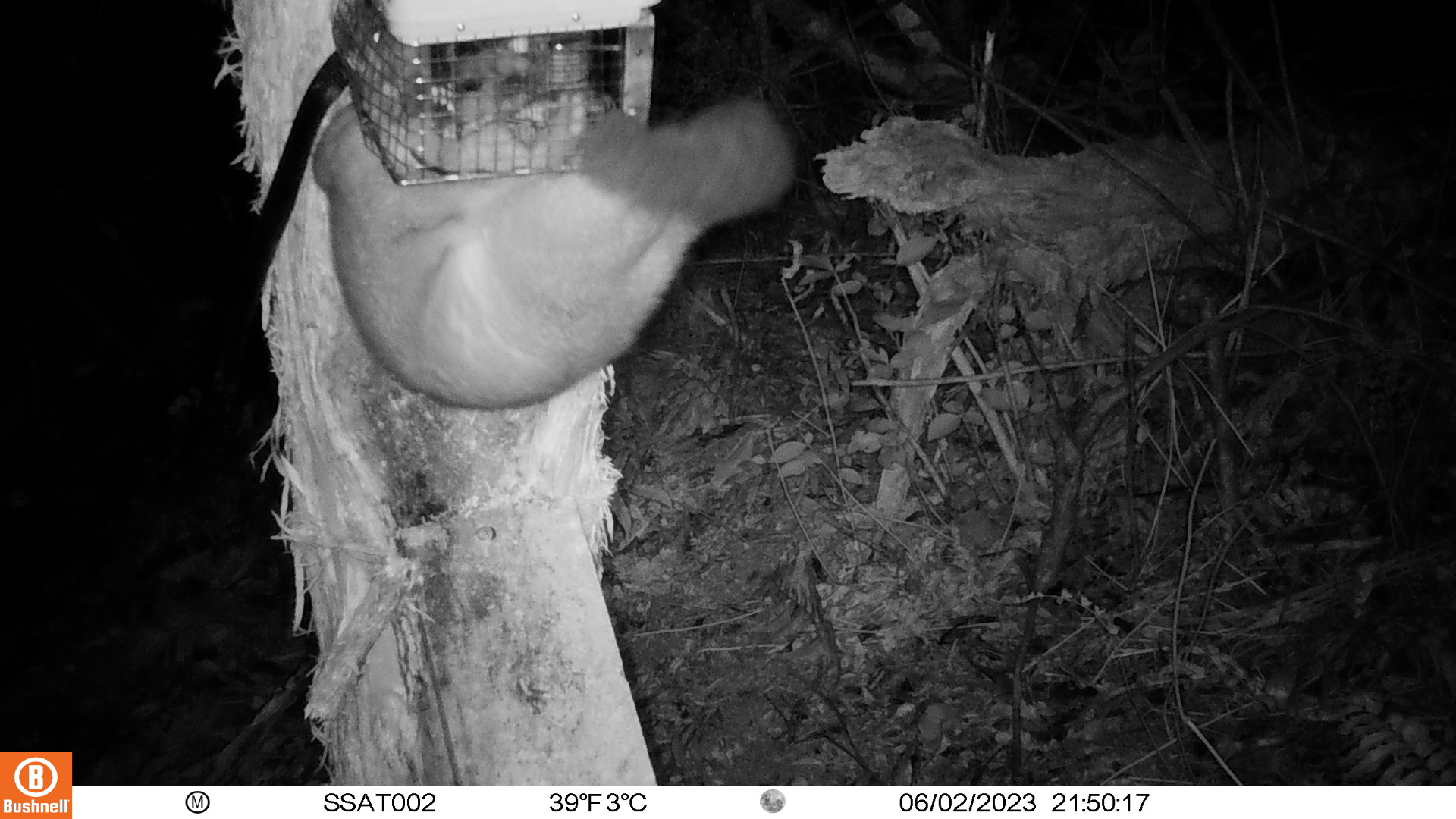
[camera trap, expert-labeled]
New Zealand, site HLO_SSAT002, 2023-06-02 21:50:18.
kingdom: Animalia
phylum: Chordata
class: Mammalia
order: Diprotodontia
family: Phalangeridae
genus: Trichosurus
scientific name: Trichosurus vulpecula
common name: common brushtail possum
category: possum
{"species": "possum (common brushtail possum) (Trichosurus vulpecula)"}